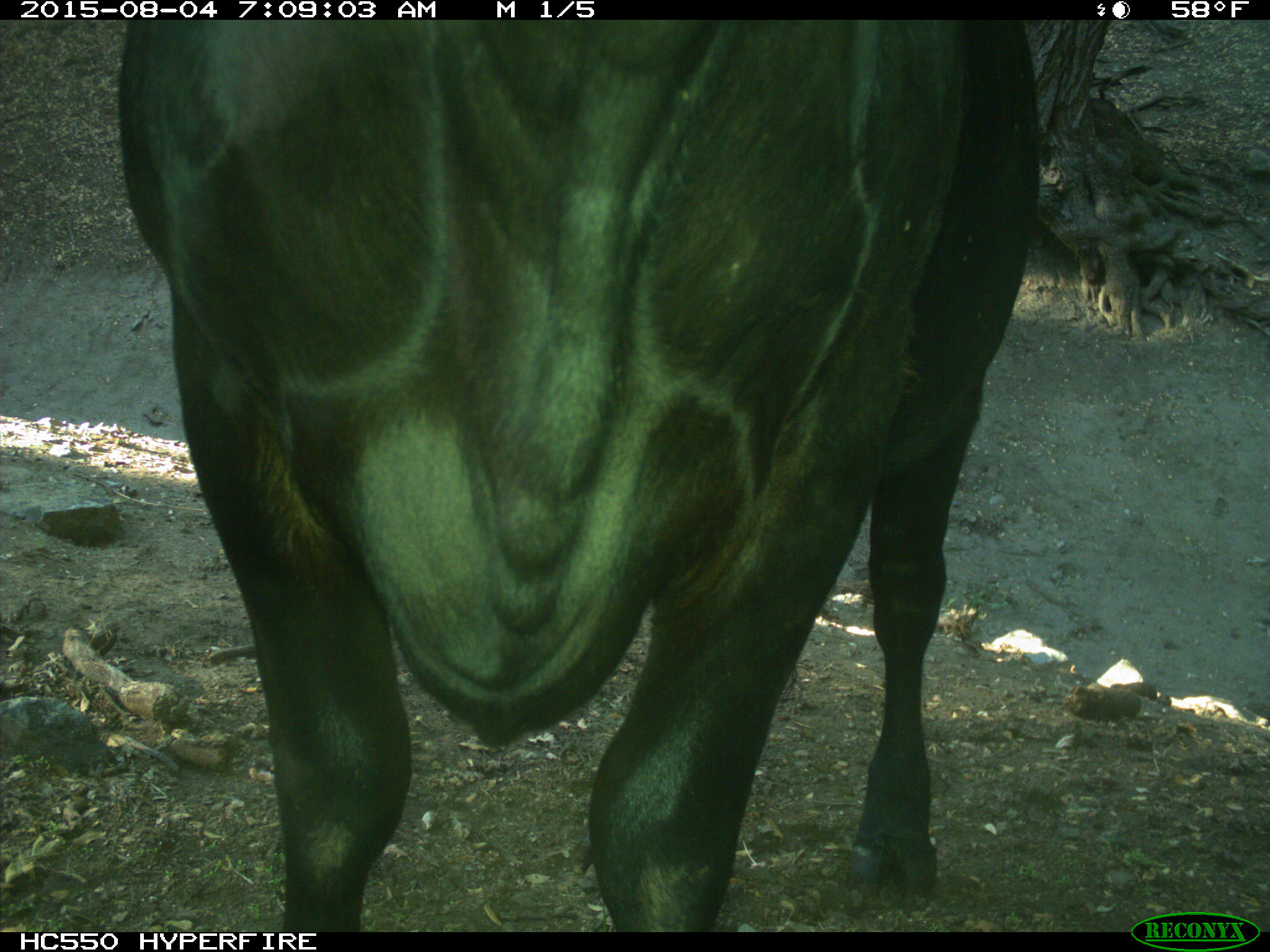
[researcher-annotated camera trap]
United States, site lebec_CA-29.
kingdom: Animalia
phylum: Chordata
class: Mammalia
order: Artiodactyla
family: Bovidae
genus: Bos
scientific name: Bos taurus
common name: domestic cow